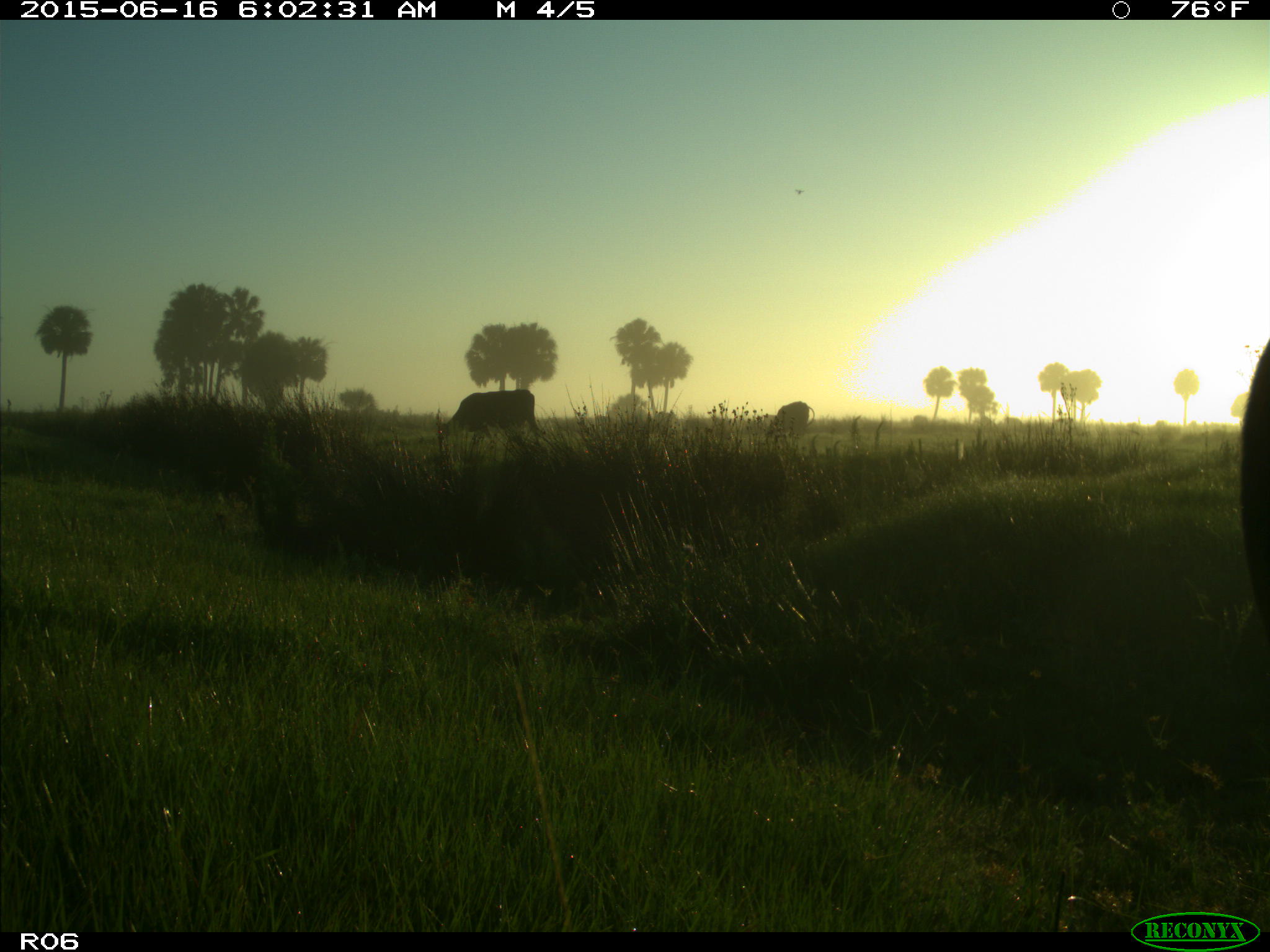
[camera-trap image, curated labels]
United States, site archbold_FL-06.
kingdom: Animalia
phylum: Chordata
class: Mammalia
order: Artiodactyla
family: Bovidae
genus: Bos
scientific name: Bos taurus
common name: domestic cow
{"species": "Bos taurus (domestic cow)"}